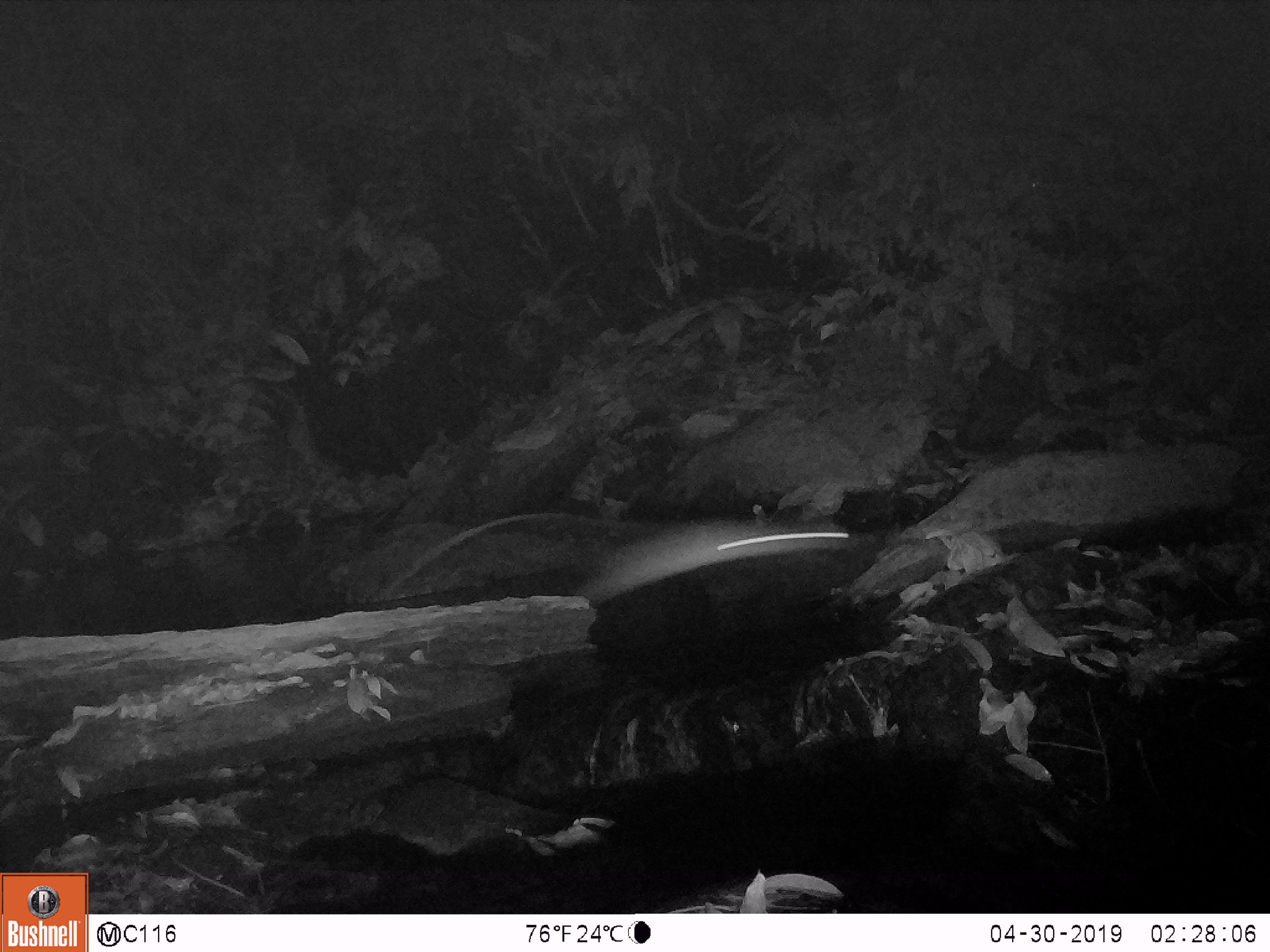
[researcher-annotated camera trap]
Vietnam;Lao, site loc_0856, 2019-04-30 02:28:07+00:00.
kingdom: Animalia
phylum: Chordata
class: Mammalia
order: Rodentia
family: Muridae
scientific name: Muridae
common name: old-world mice and rats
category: unidentified murid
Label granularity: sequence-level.